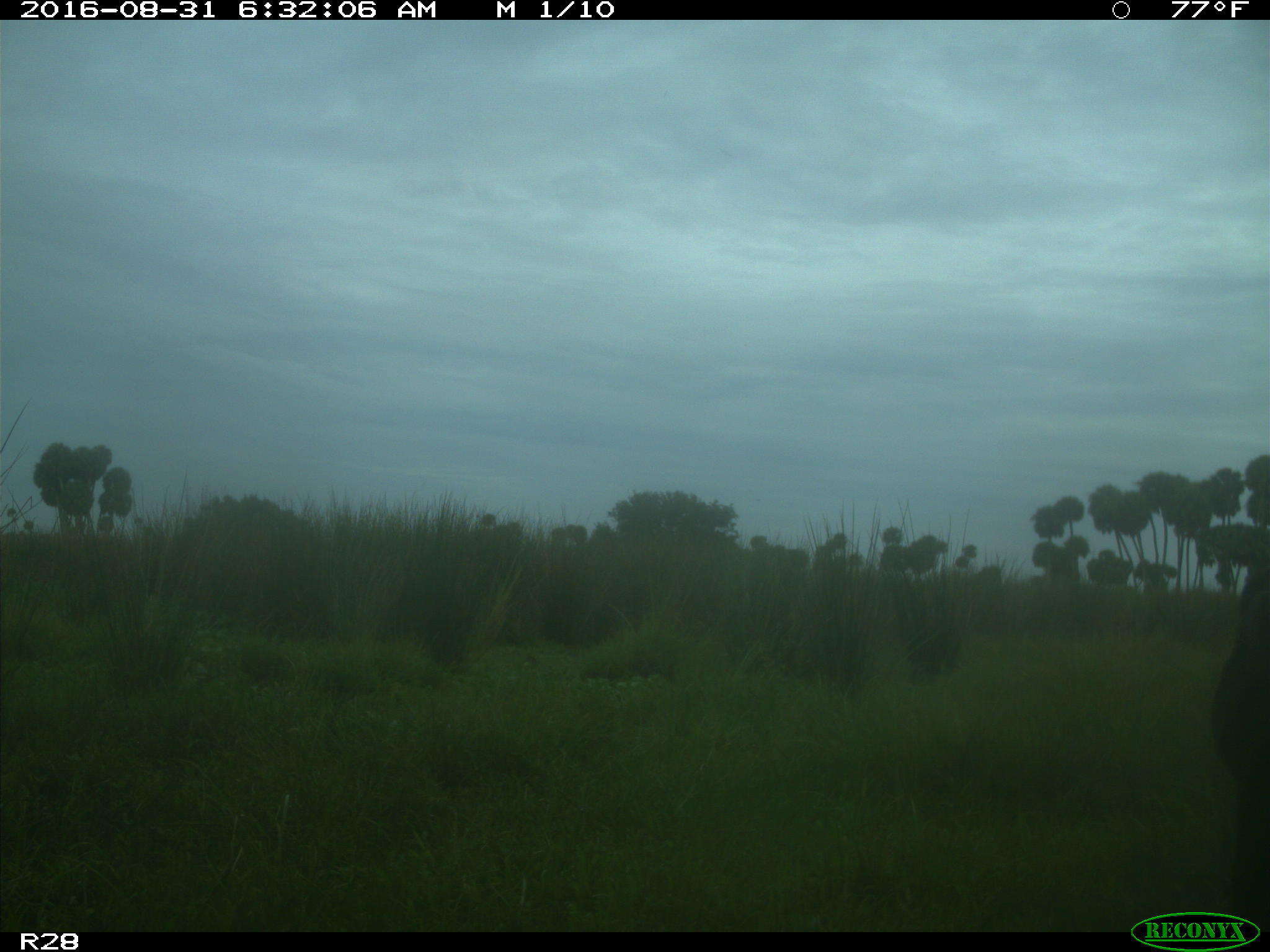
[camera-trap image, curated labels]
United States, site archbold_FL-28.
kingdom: Animalia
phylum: Chordata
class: Mammalia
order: Artiodactyla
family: Bovidae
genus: Bos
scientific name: Bos taurus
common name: domestic cow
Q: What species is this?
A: Bos taurus (domestic cow).